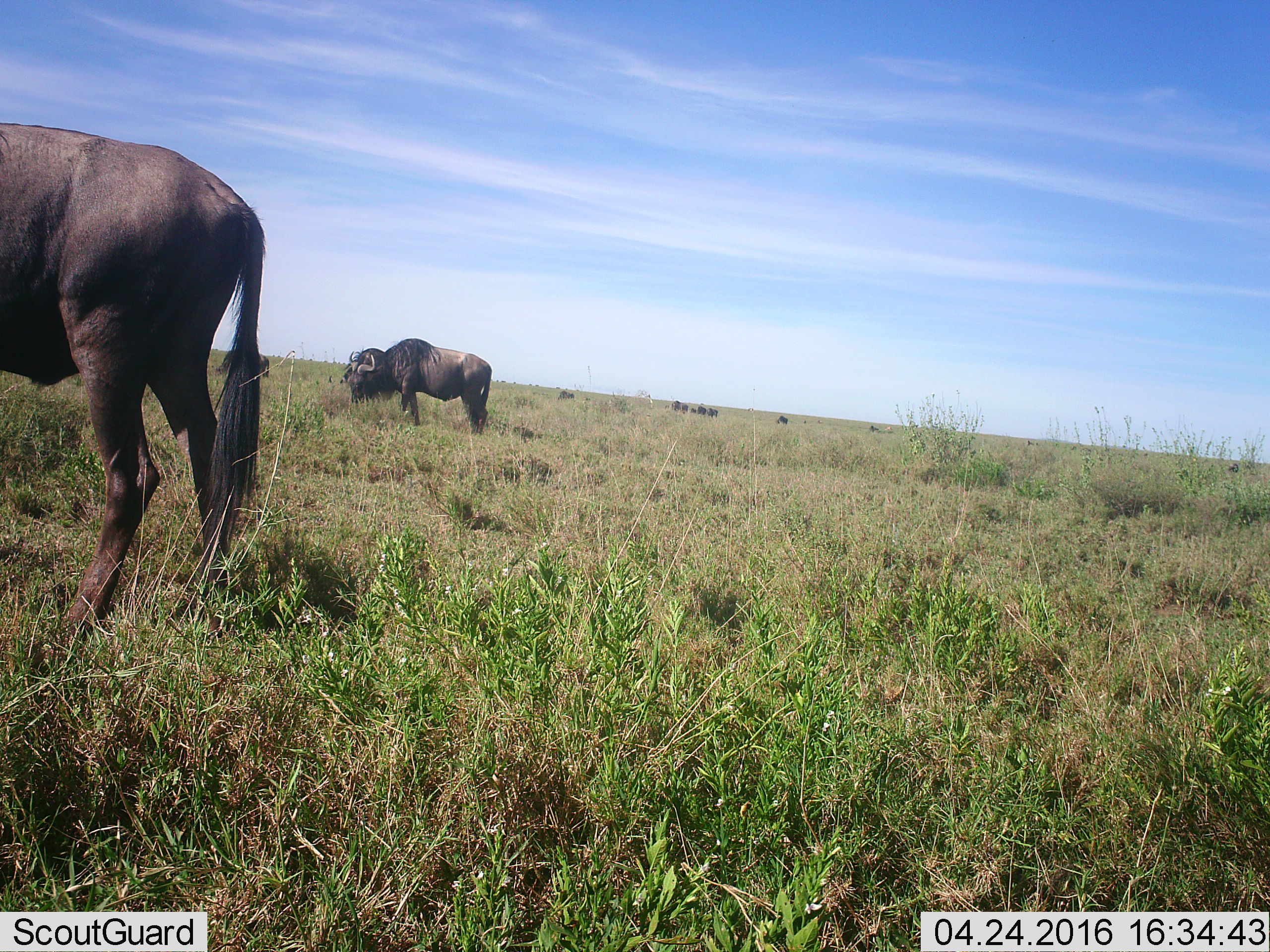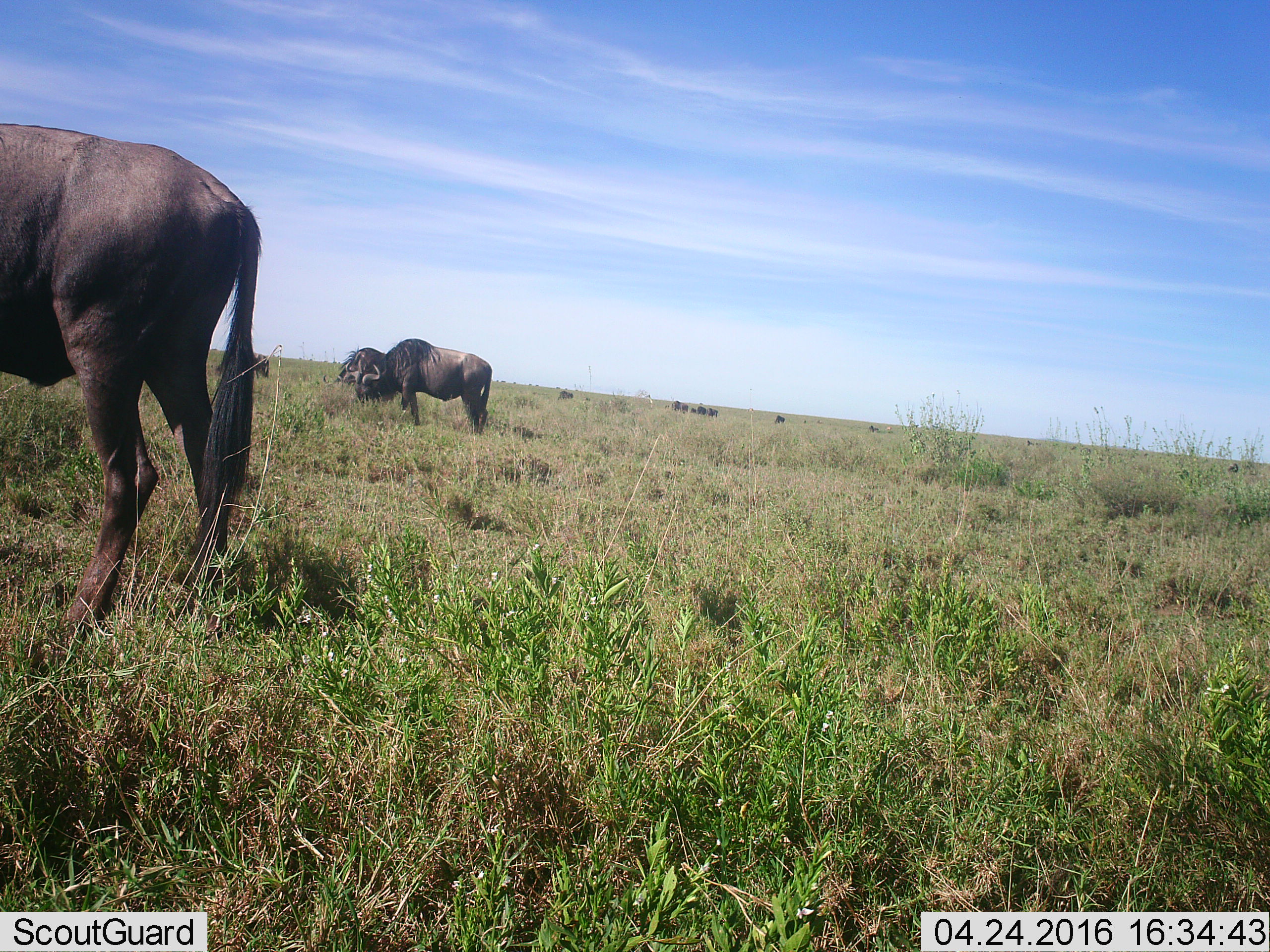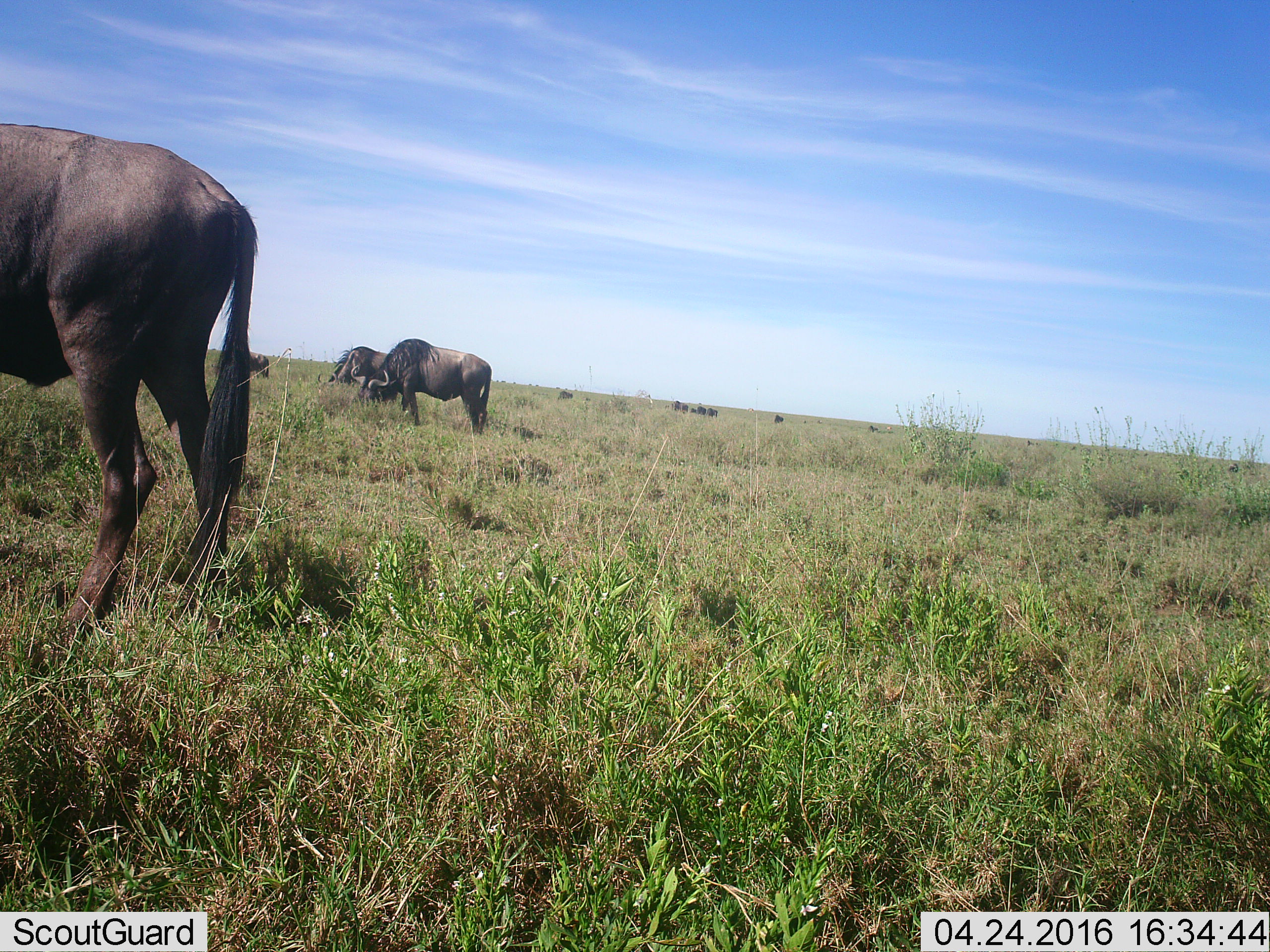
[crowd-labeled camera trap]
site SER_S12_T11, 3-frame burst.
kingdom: Animalia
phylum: Chordata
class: Mammalia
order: Artiodactyla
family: Bovidae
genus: Connochaetes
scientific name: Connochaetes taurinus taurinus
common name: blue wildebeest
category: wildebeestblue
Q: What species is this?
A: Wildebeestblue (blue wildebeest) (Connochaetes taurinus taurinus).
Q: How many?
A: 11-50.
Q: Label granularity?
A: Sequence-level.